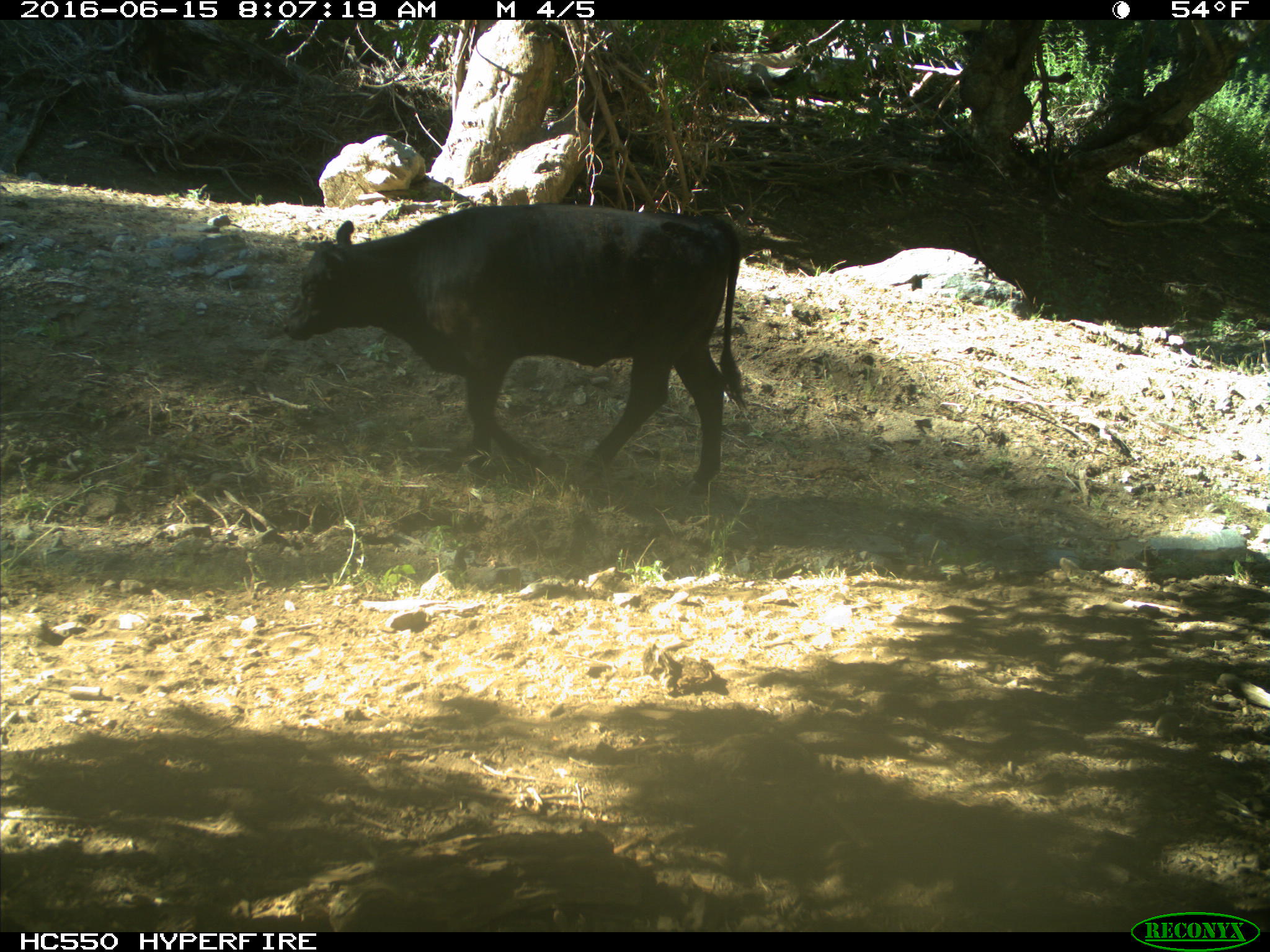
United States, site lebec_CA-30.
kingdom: Animalia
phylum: Chordata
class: Mammalia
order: Artiodactyla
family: Bovidae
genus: Bos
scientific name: Bos taurus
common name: domestic cow